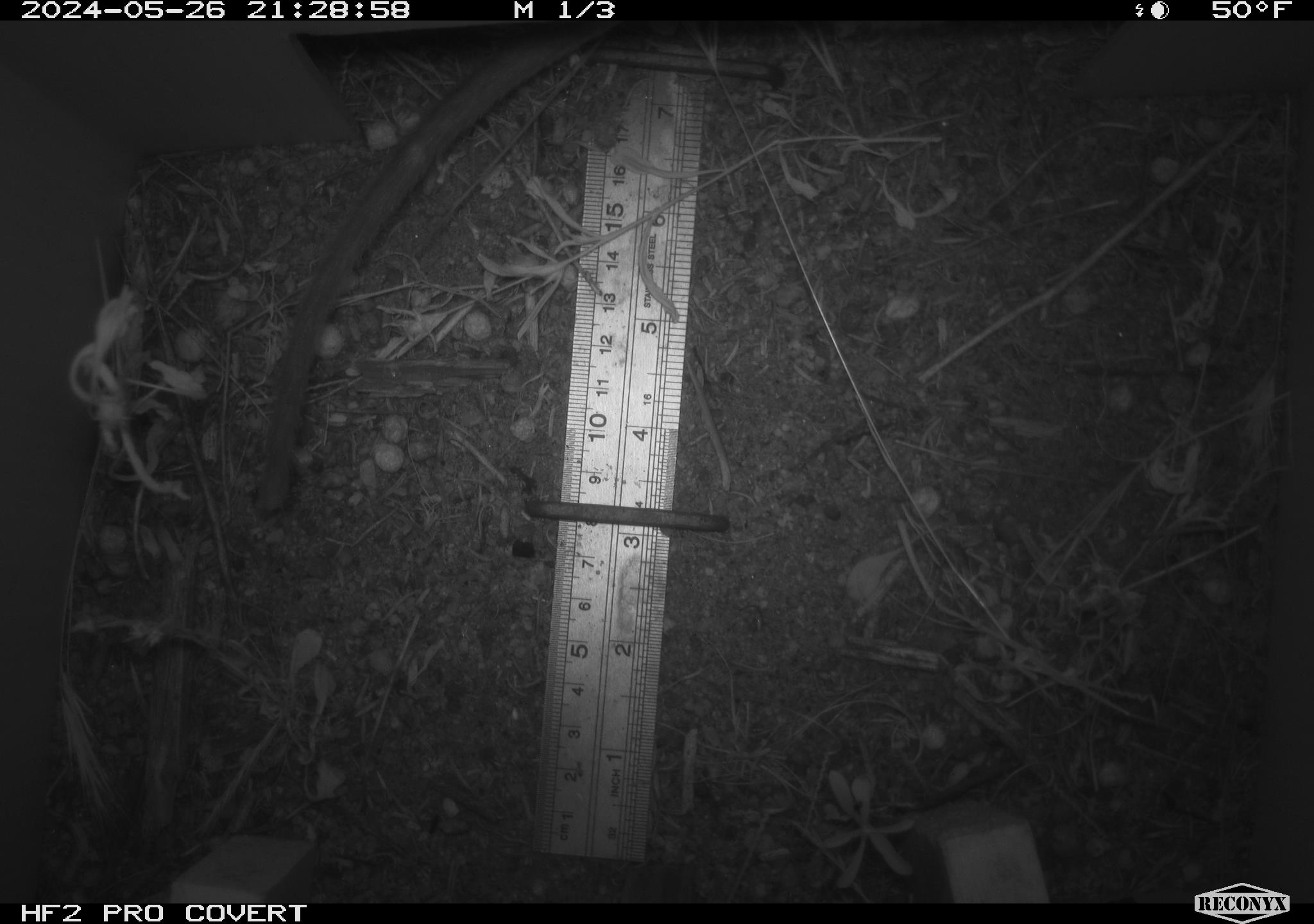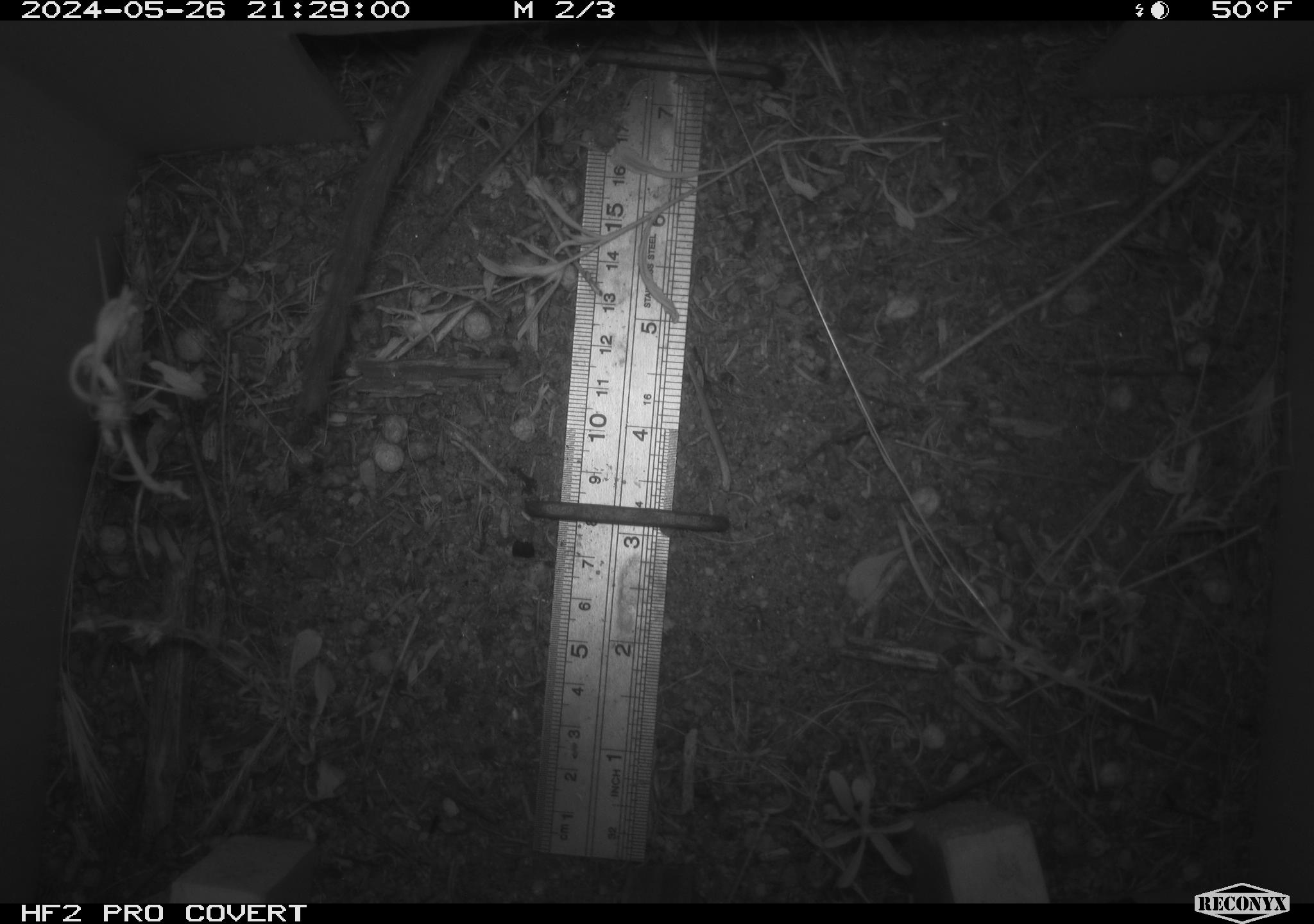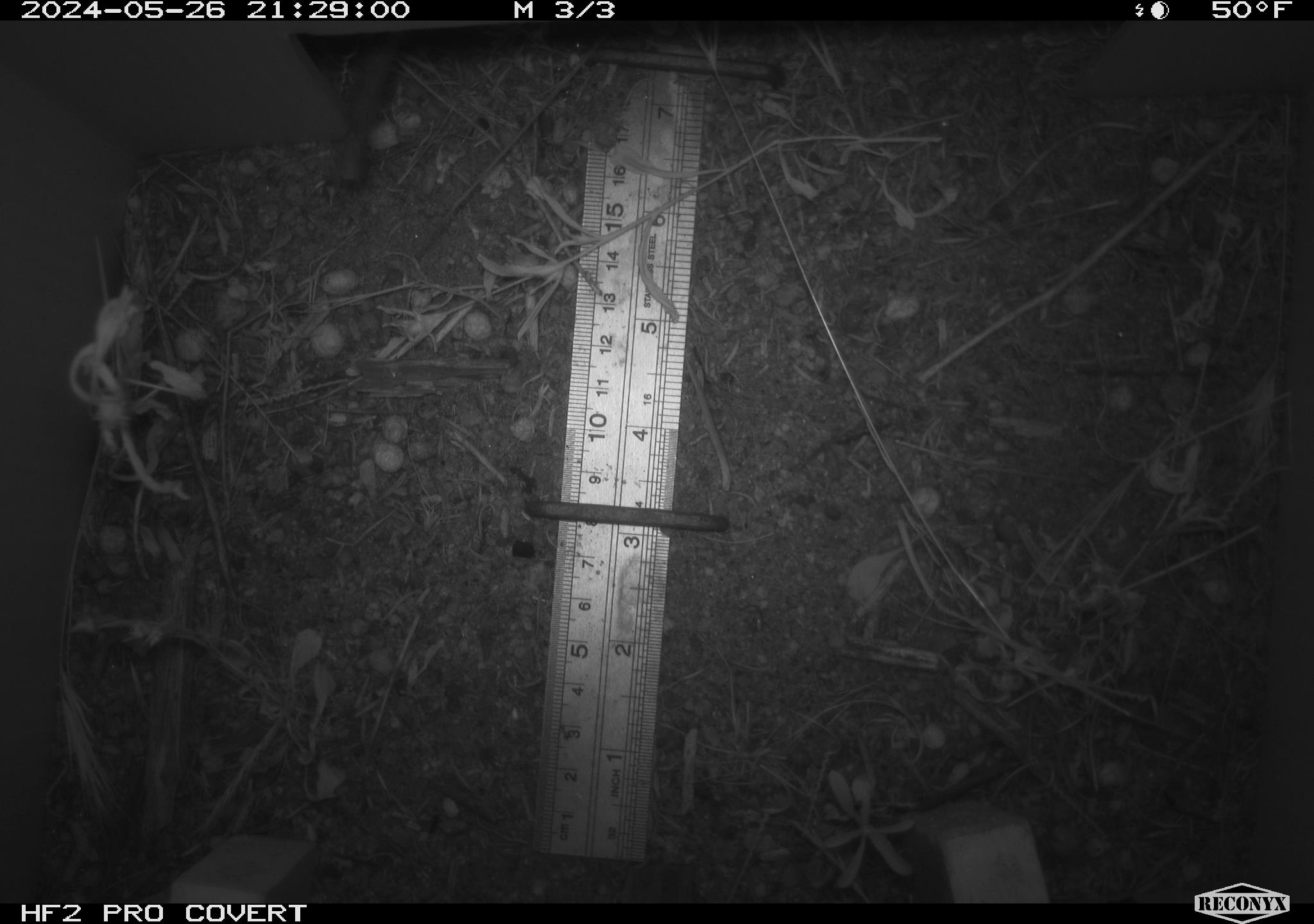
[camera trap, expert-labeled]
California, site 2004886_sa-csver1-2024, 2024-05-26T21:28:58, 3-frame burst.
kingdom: Animalia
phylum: Chordata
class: Mammalia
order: Rodentia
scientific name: Rodentia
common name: rodent